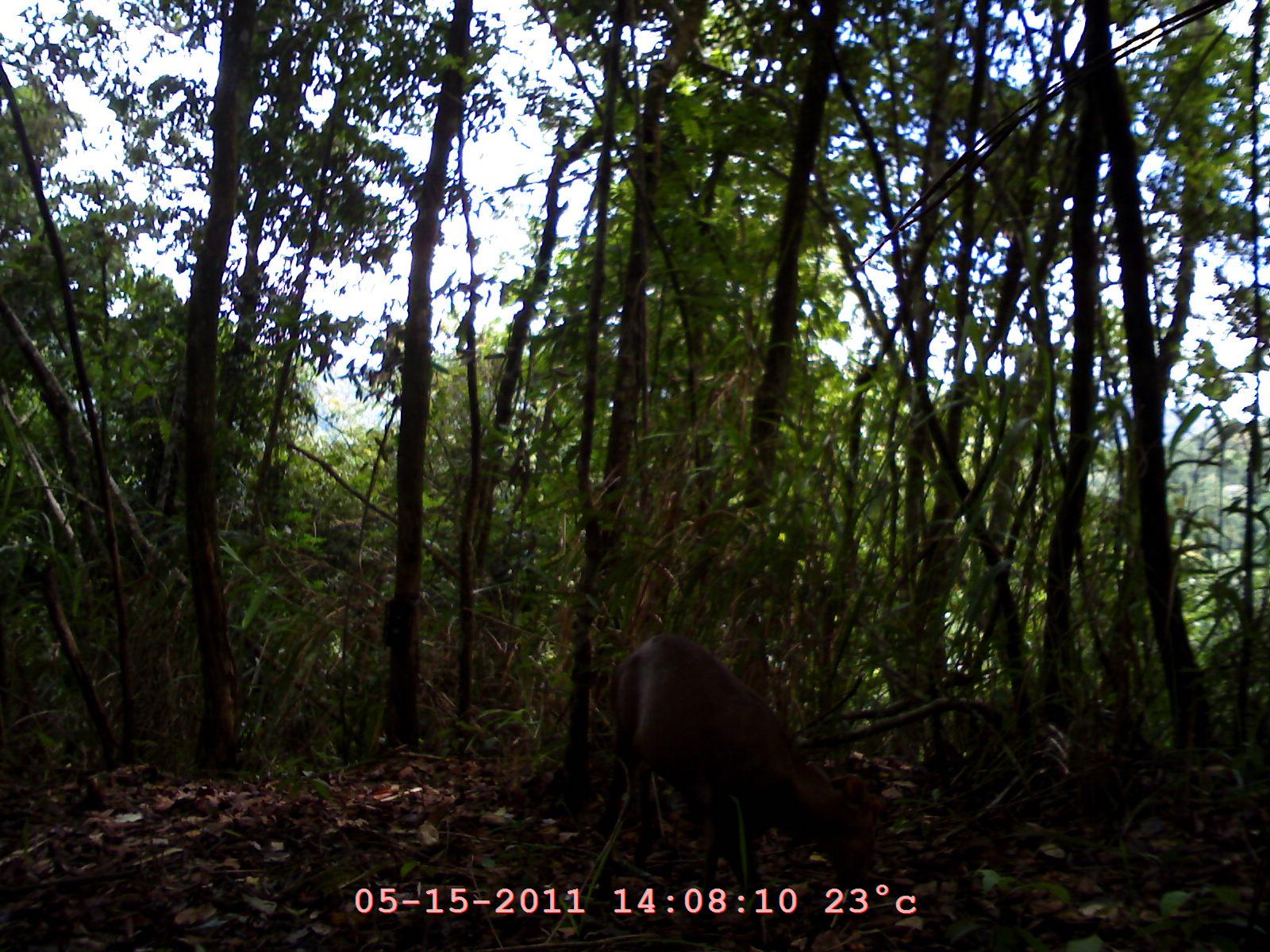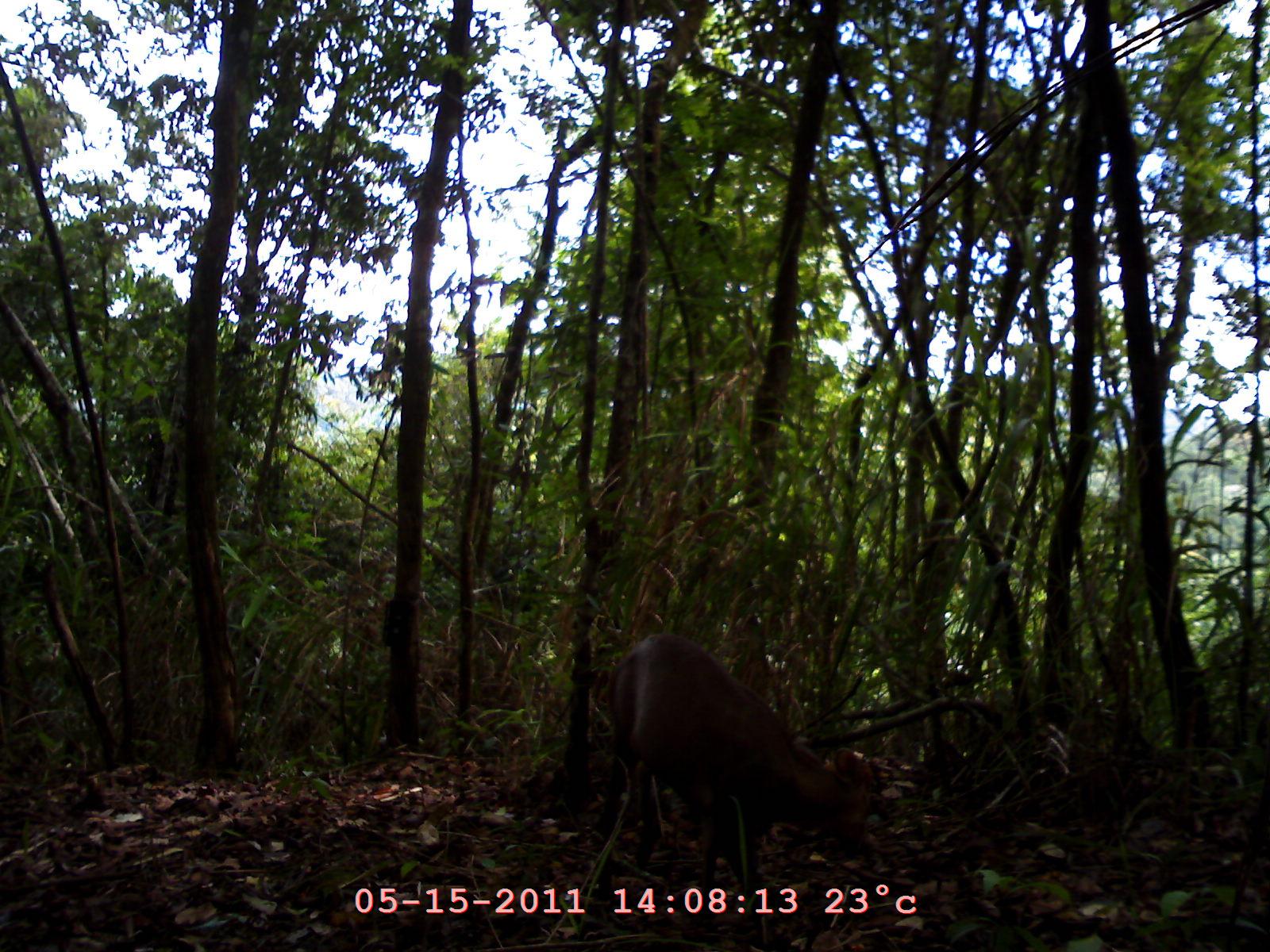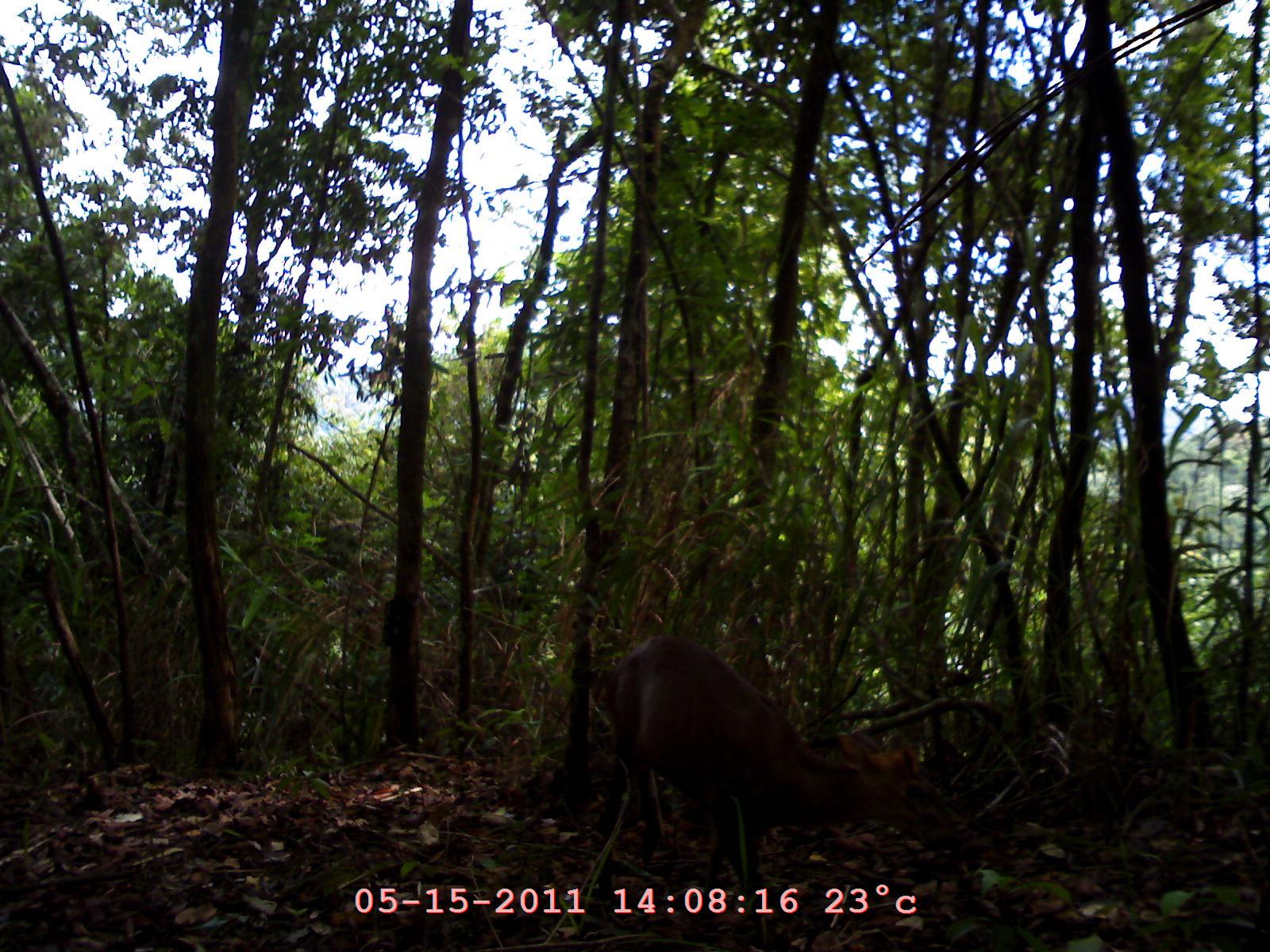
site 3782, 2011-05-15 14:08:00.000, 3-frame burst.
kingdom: Animalia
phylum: Chordata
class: Mammalia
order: Artiodactyla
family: Cervidae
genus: Muntiacus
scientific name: Muntiacus muntjak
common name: southern red muntjac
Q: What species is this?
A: Muntiacus muntjak (southern red muntjac).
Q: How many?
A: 1.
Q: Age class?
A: Adult.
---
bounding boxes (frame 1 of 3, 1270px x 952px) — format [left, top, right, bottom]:
muntiacus muntjak: [586, 631, 876, 882]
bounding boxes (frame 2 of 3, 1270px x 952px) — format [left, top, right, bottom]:
muntiacus muntjak: [596, 628, 877, 903]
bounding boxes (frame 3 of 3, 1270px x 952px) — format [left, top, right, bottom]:
muntiacus muntjak: [570, 625, 863, 899]